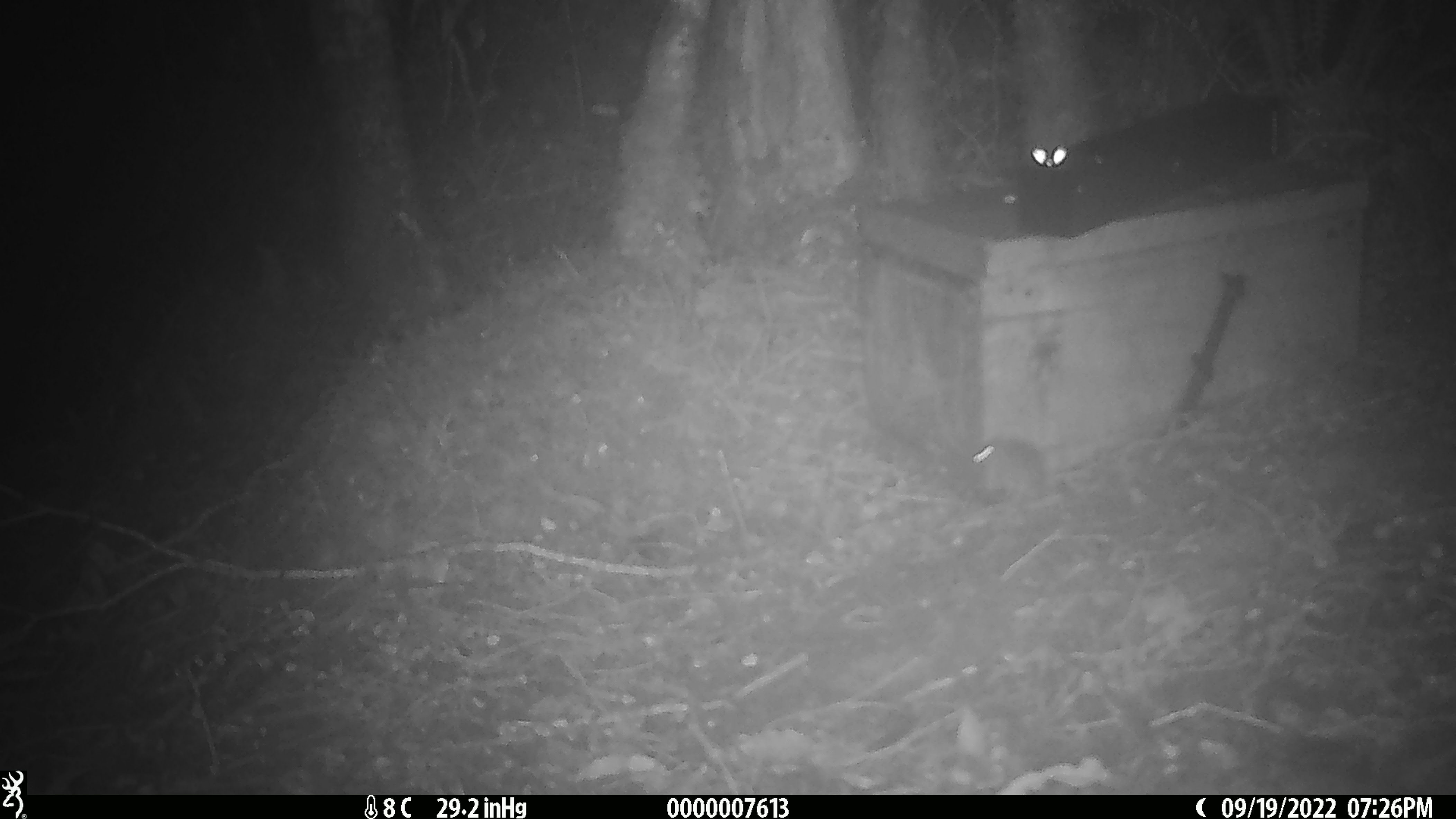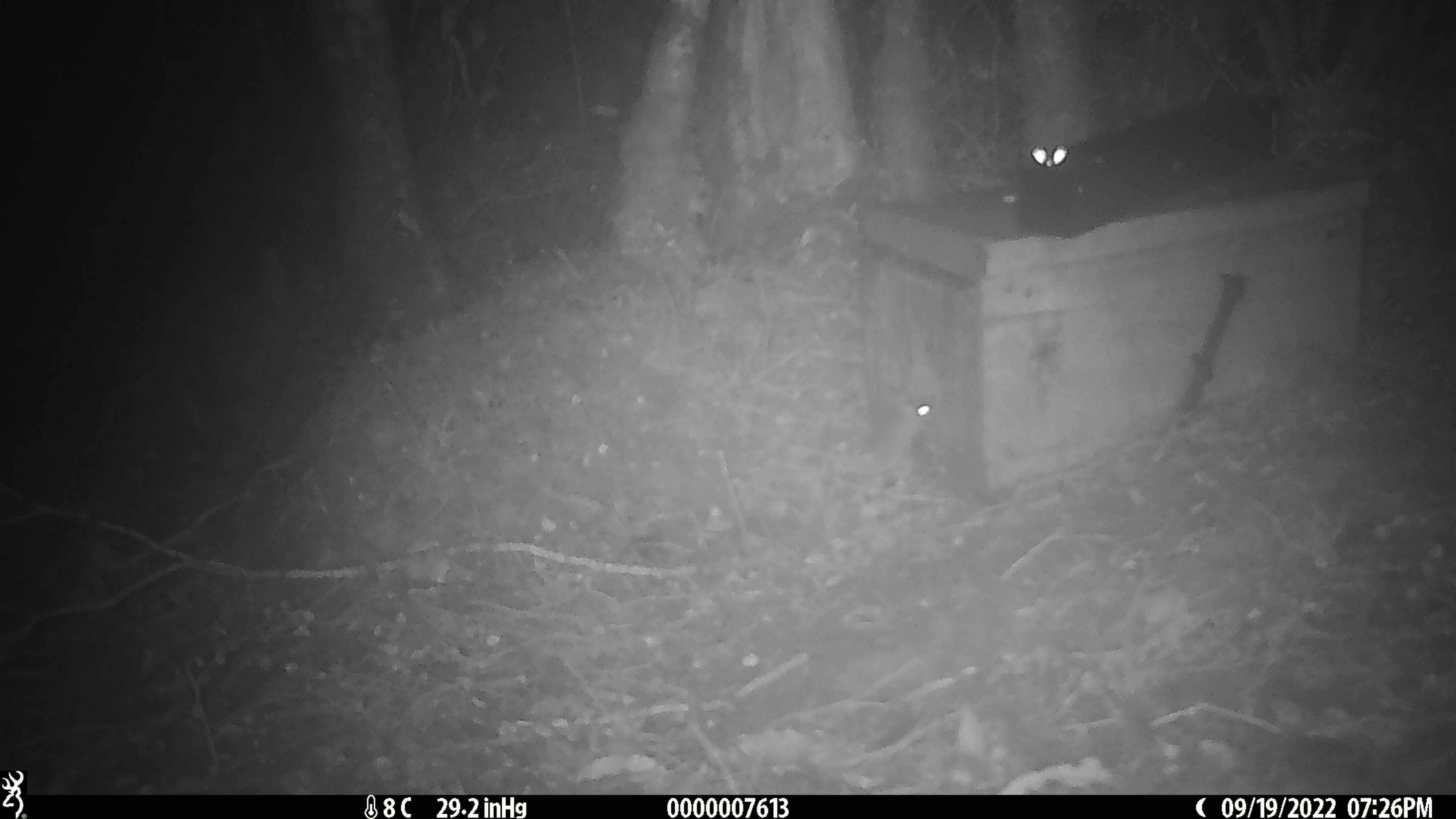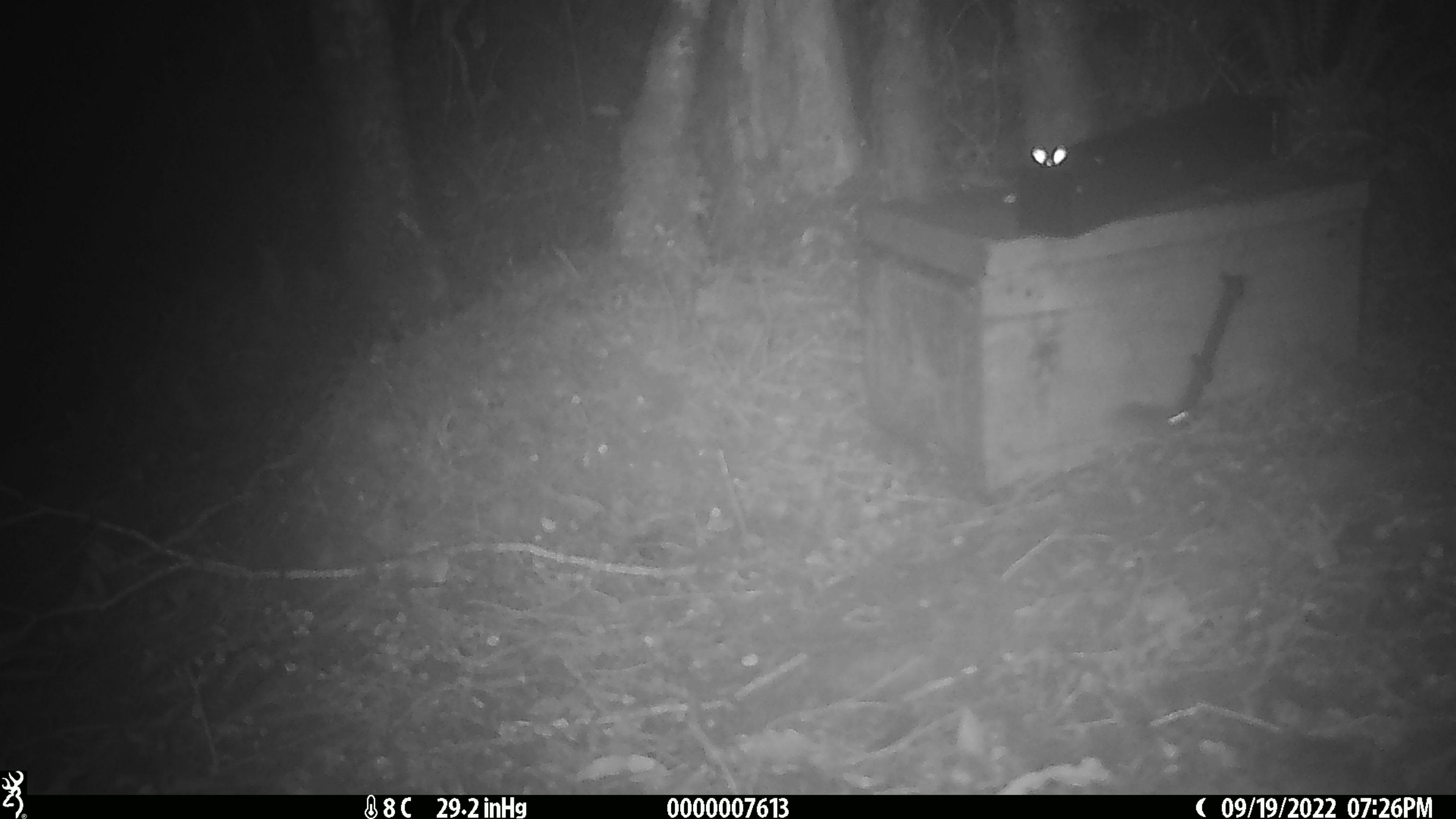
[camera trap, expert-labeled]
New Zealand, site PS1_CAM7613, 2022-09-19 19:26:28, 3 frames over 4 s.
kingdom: Animalia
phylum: Chordata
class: Mammalia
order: Rodentia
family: Muridae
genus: Mus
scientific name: Mus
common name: mouse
Mouse (Mus).